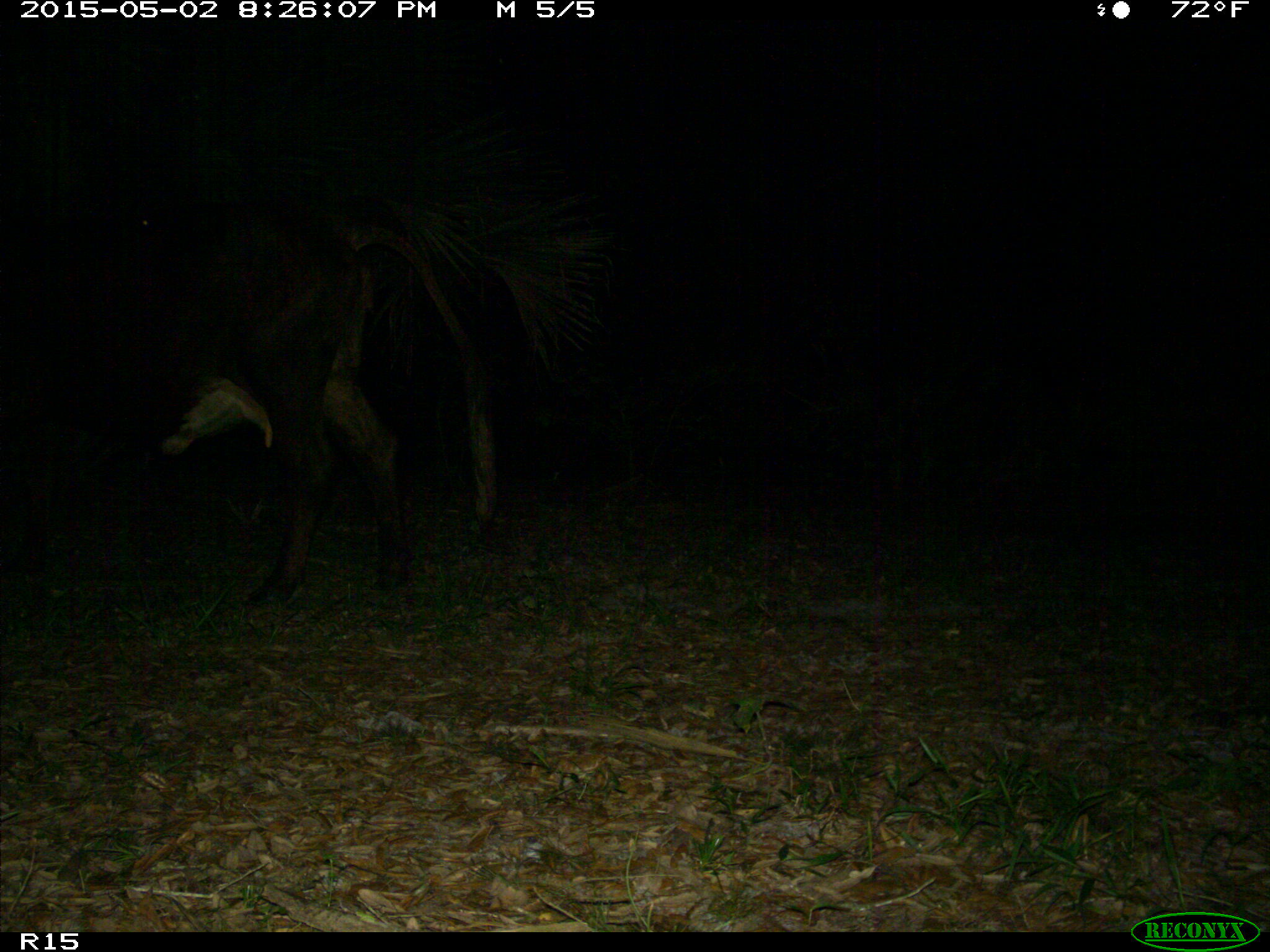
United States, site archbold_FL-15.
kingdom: Animalia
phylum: Chordata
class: Mammalia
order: Artiodactyla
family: Bovidae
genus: Bos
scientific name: Bos taurus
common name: domestic cow